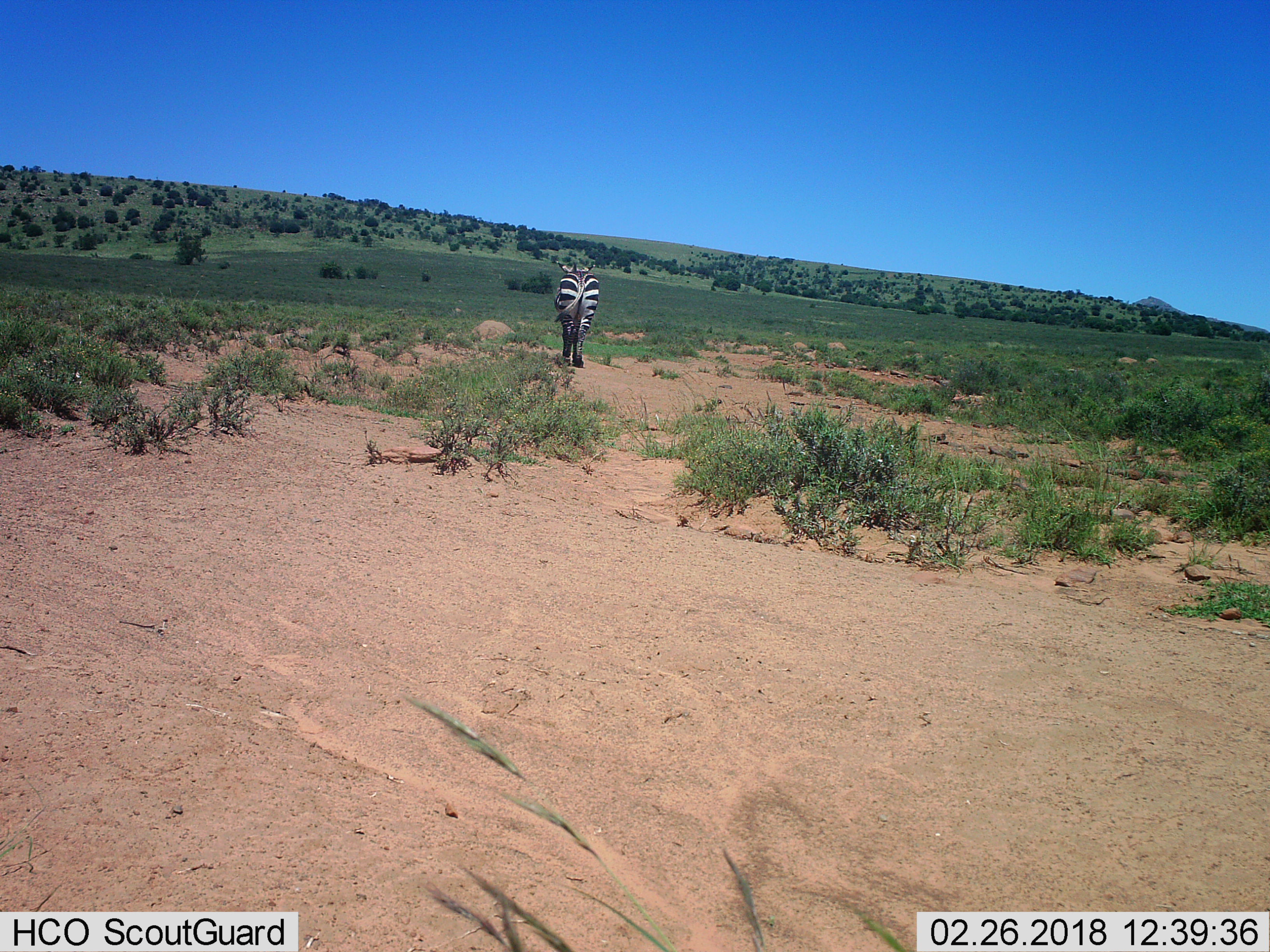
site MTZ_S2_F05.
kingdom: Animalia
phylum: Chordata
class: Mammalia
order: Perissodactyla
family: Equidae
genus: Equus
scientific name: Equus zebra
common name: mountain zebra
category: zebramountain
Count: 1.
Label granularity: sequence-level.